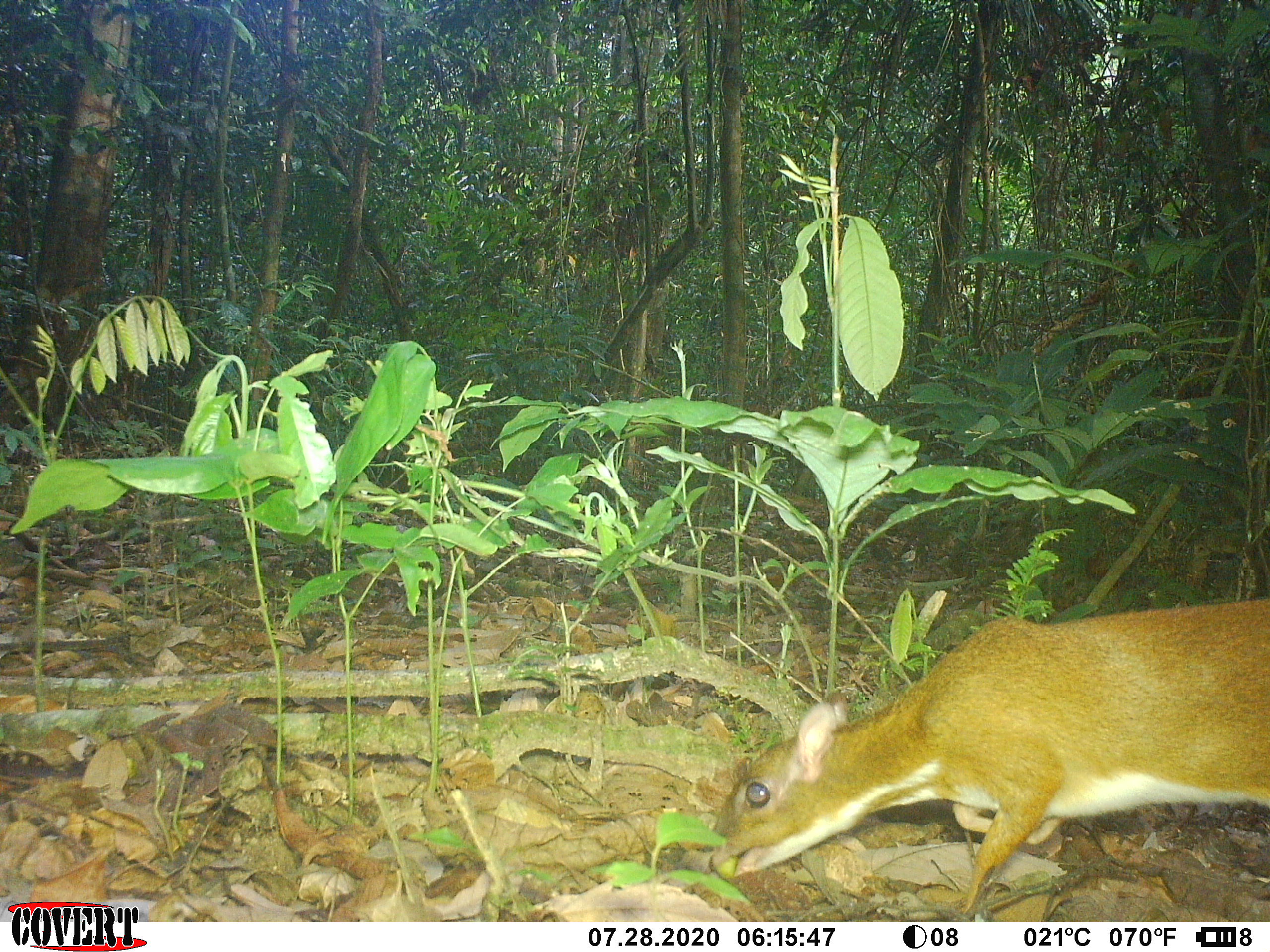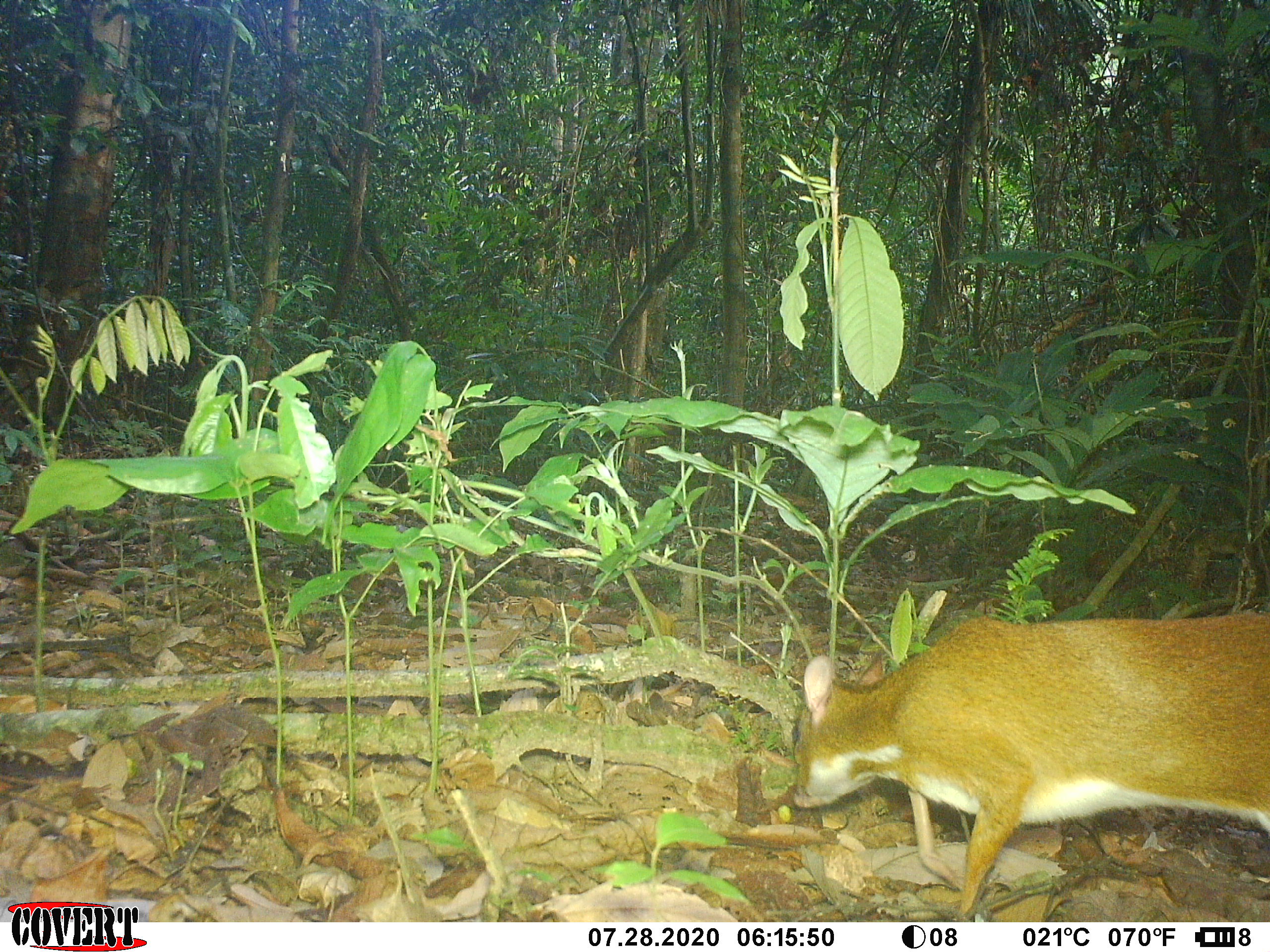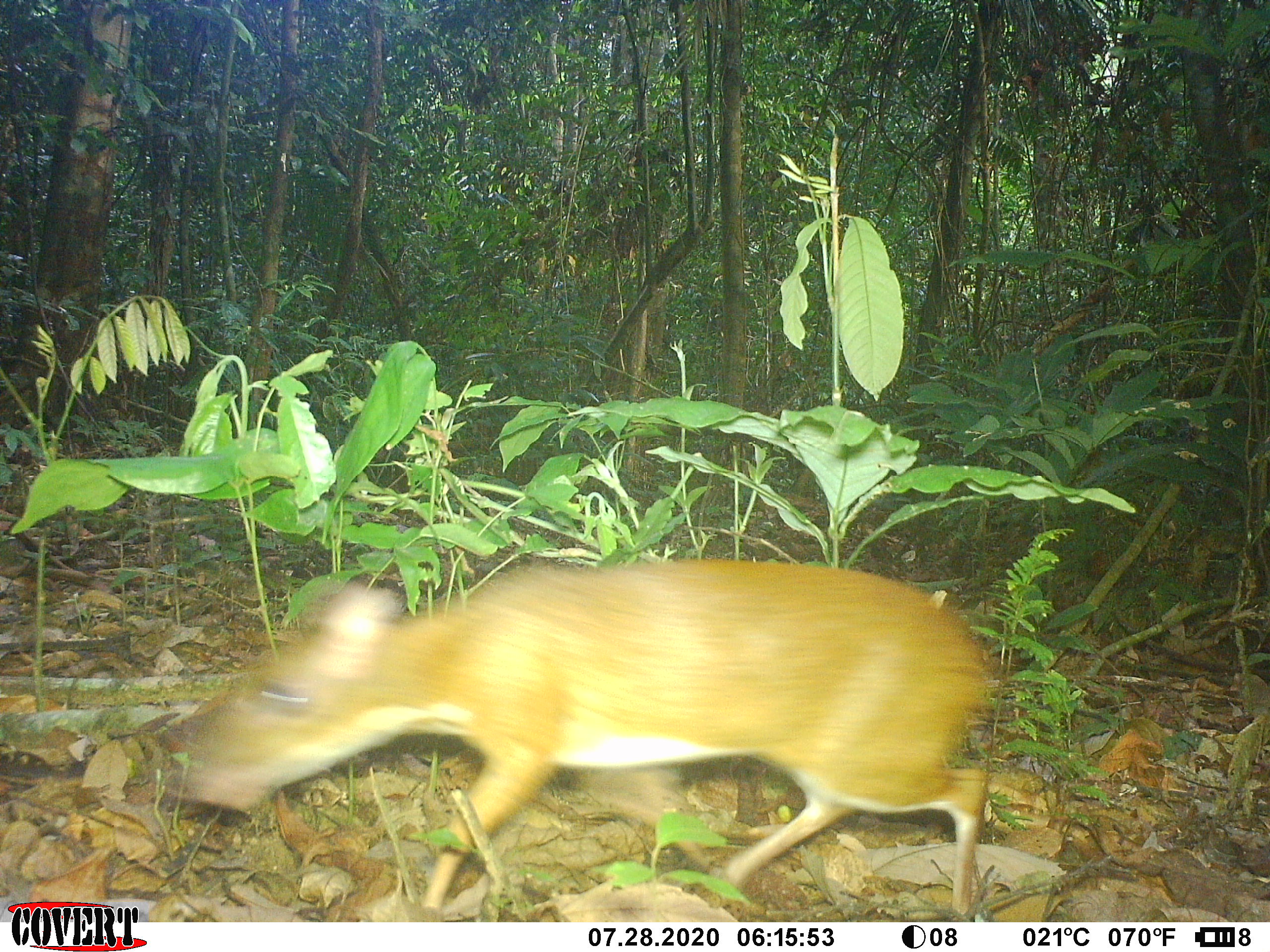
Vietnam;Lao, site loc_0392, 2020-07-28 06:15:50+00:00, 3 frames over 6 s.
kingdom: Animalia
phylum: Chordata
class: Mammalia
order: Artiodactyla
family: Tragulidae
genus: Moschiola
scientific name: Moschiola meminna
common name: chevrotain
Chevrotain (Moschiola meminna). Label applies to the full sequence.